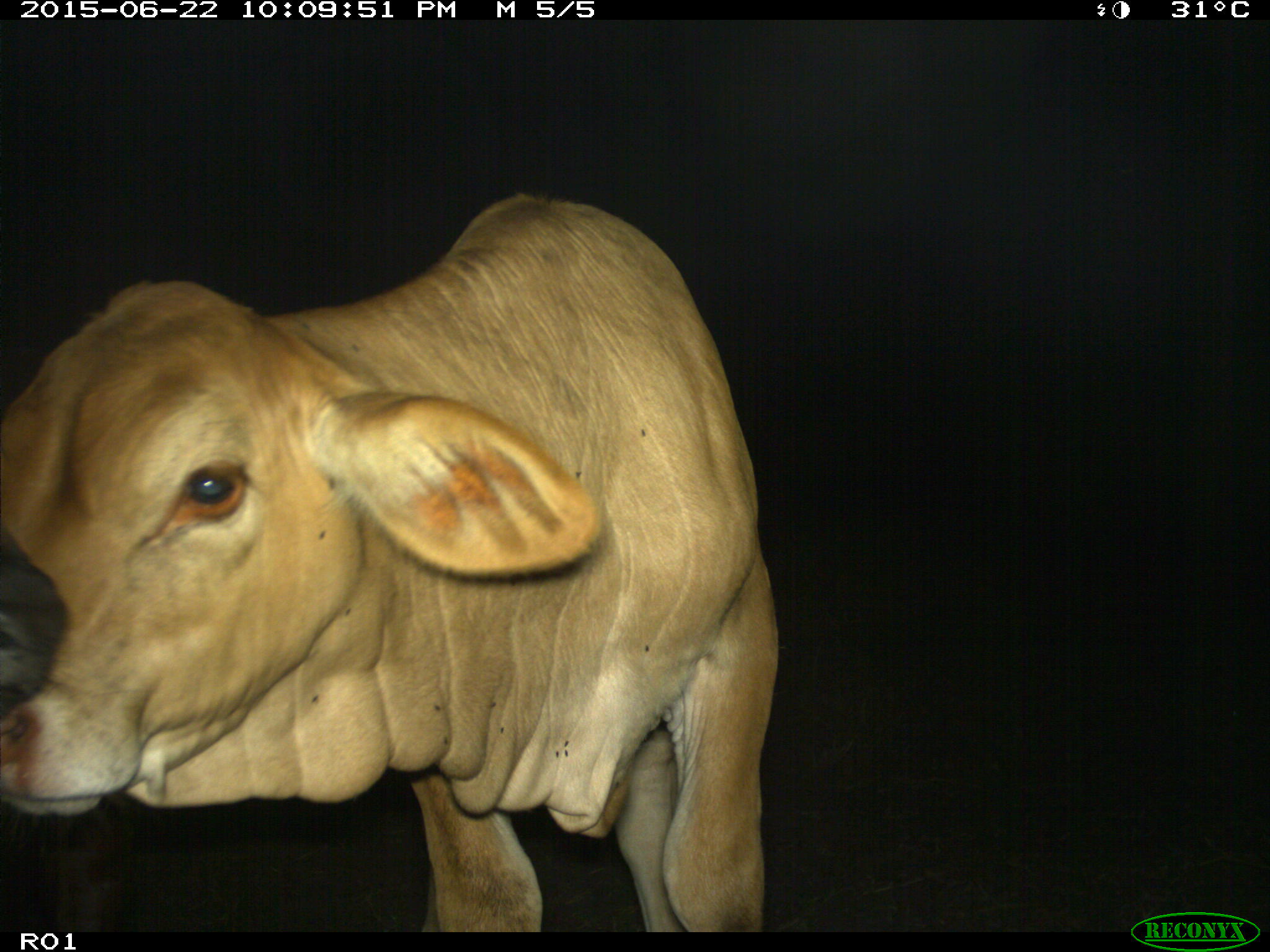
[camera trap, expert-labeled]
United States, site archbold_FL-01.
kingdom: Animalia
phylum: Chordata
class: Mammalia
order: Artiodactyla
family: Bovidae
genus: Bos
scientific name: Bos taurus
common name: domestic cow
Bos taurus (domestic cow).